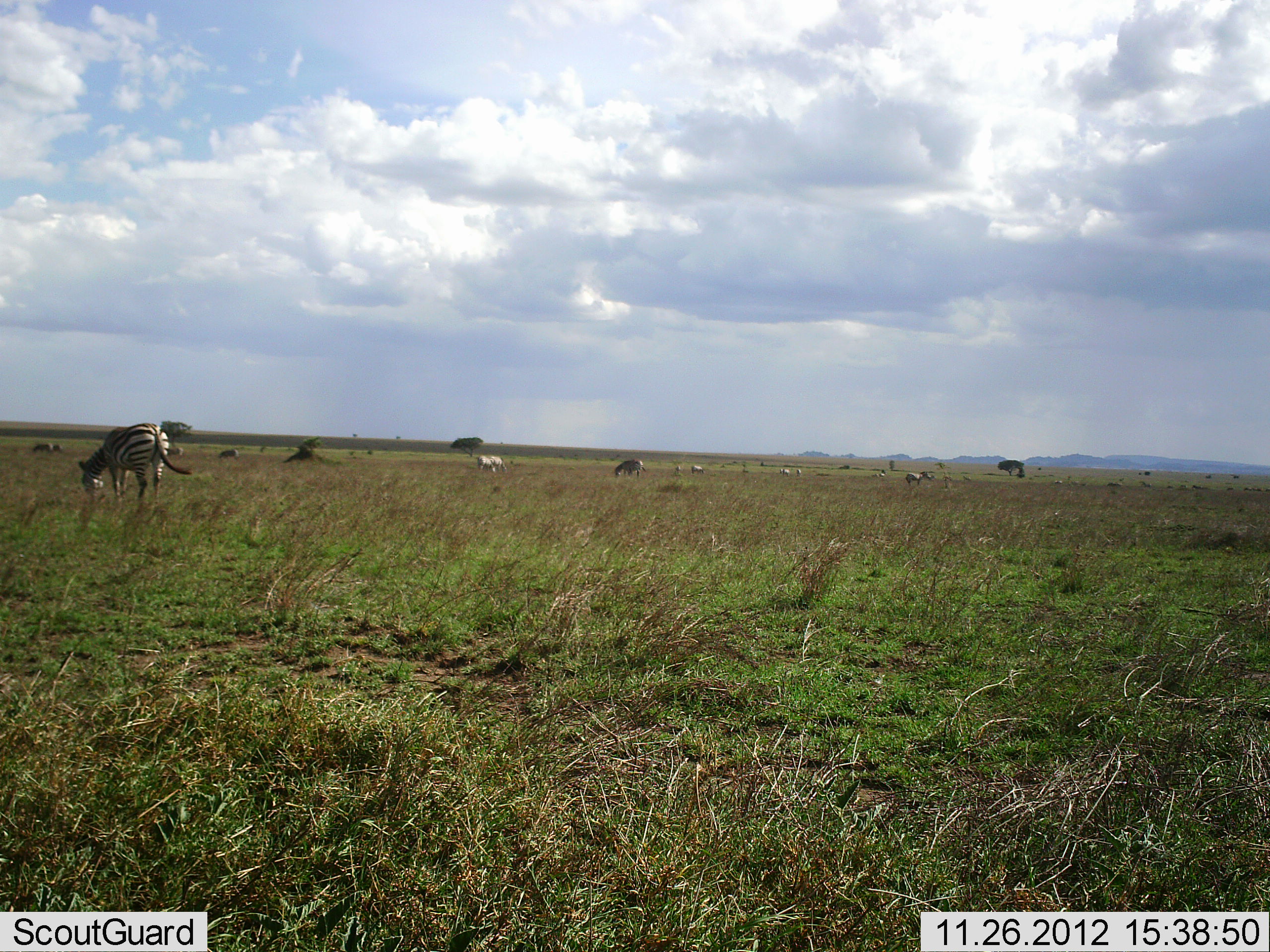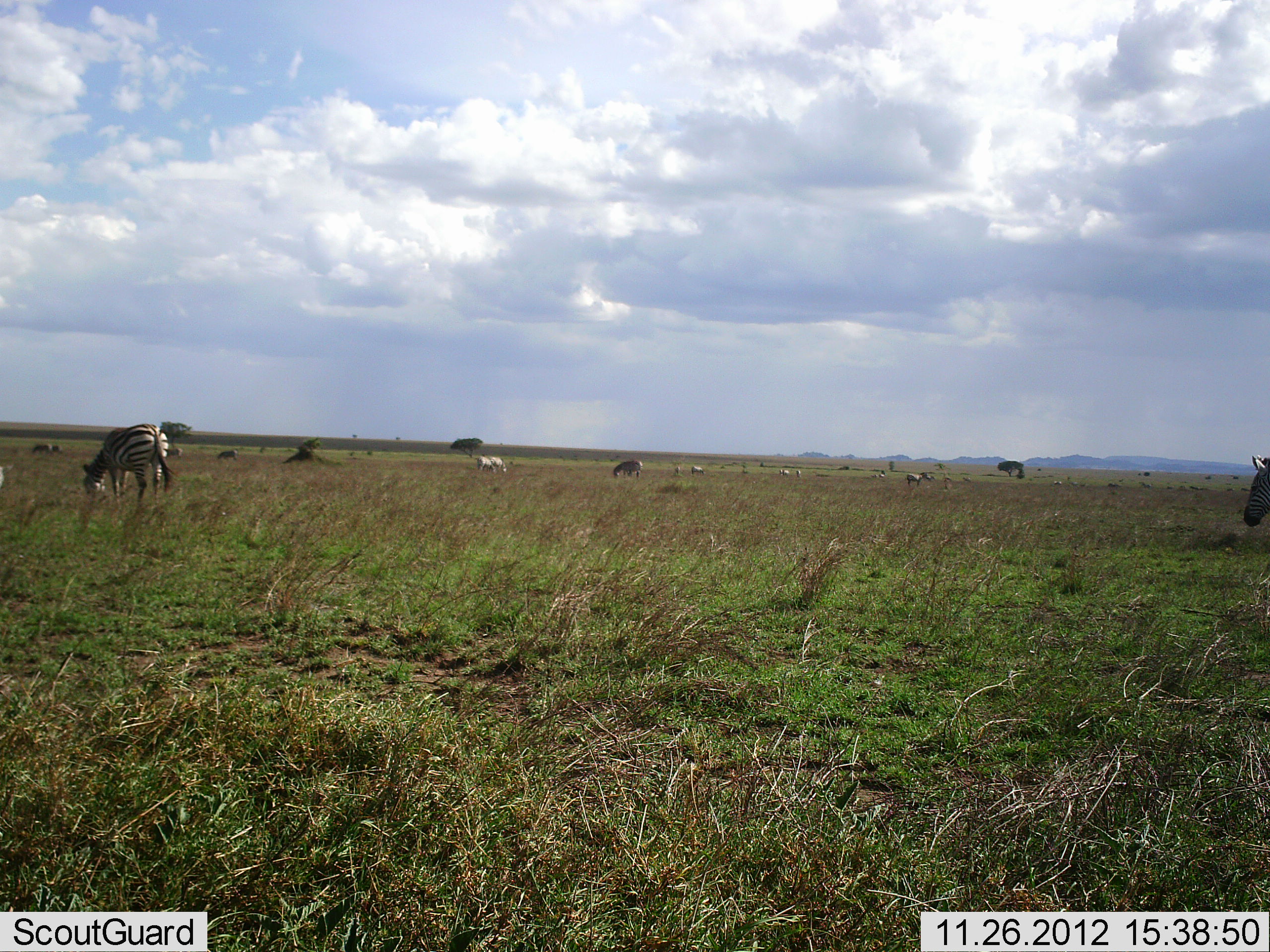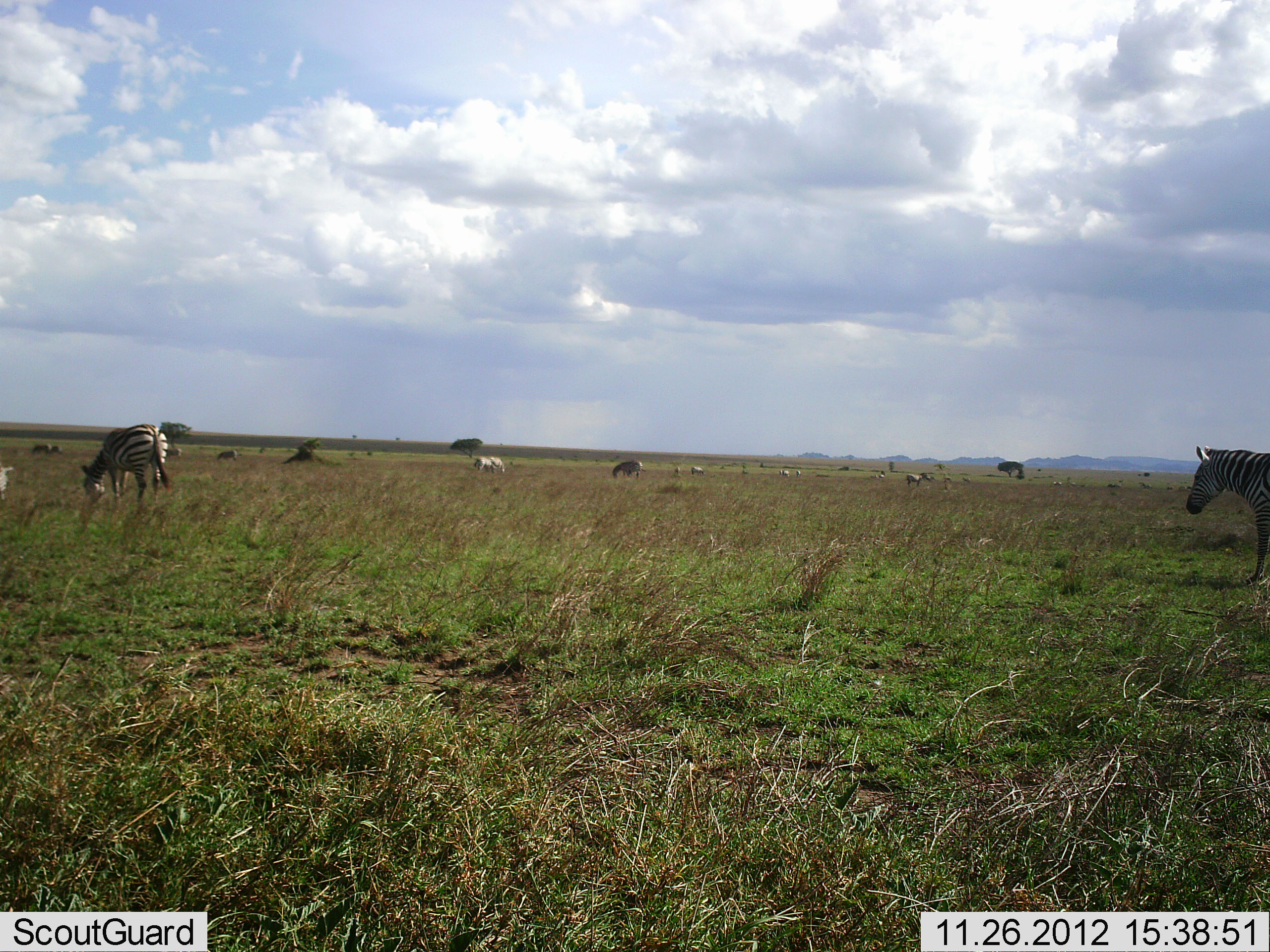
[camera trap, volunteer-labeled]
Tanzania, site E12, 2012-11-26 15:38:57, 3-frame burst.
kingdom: Animalia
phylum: Chordata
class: Mammalia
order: Perissodactyla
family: Equidae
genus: Equus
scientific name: Equus quagga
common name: plains zebra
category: zebra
Zebra (plains zebra) (Equus quagga), count 6. Behavior (volunteer vote fractions): standing 36%, resting 0%, moving 55%, interacting 0%. Young present (vote fraction): 0%. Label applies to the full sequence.